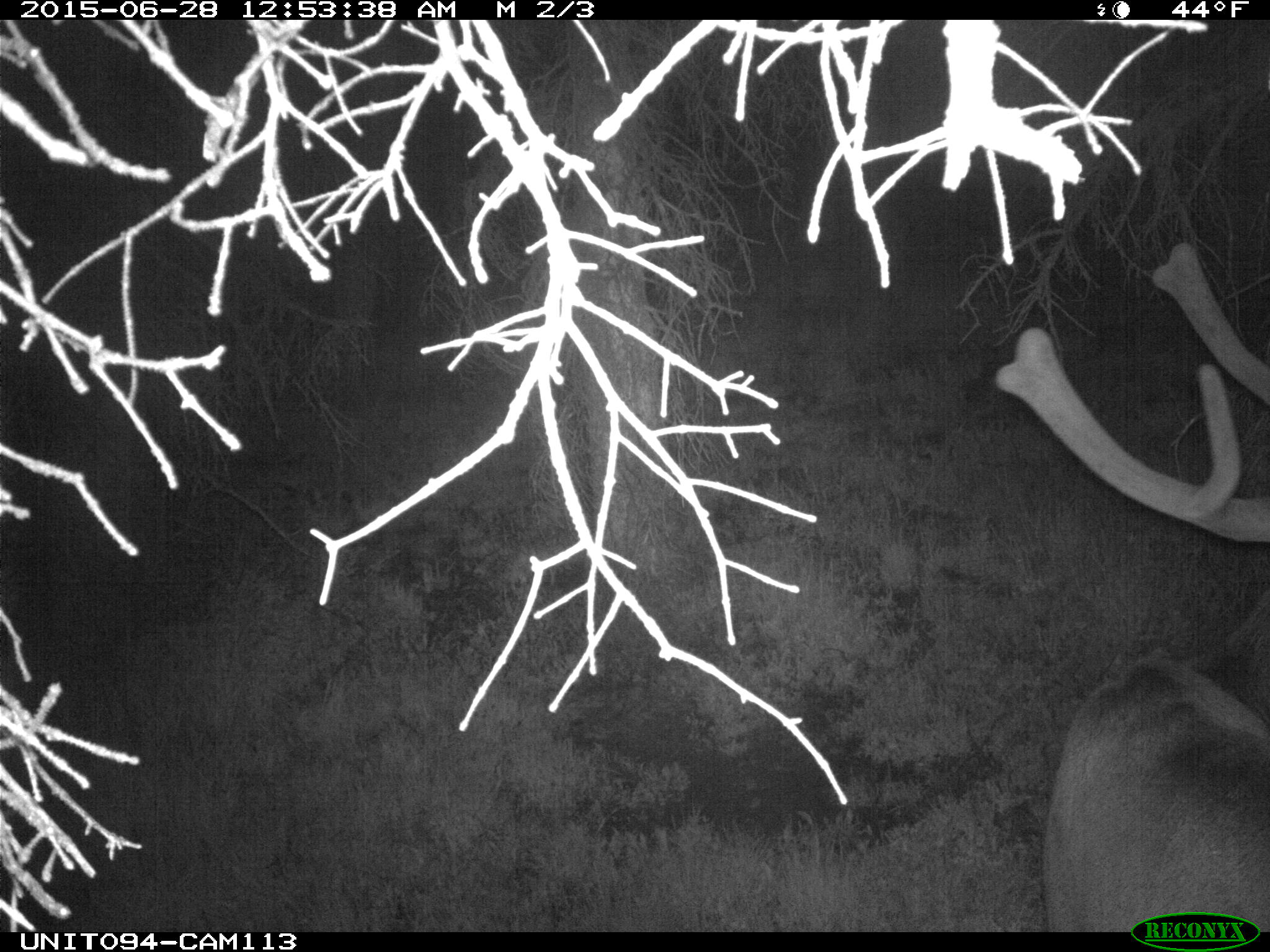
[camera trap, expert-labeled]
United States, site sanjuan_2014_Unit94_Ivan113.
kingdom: Animalia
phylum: Chordata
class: Mammalia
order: Artiodactyla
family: Cervidae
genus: Cervus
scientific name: Cervus elaphus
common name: red deer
Cervus elaphus (red deer).